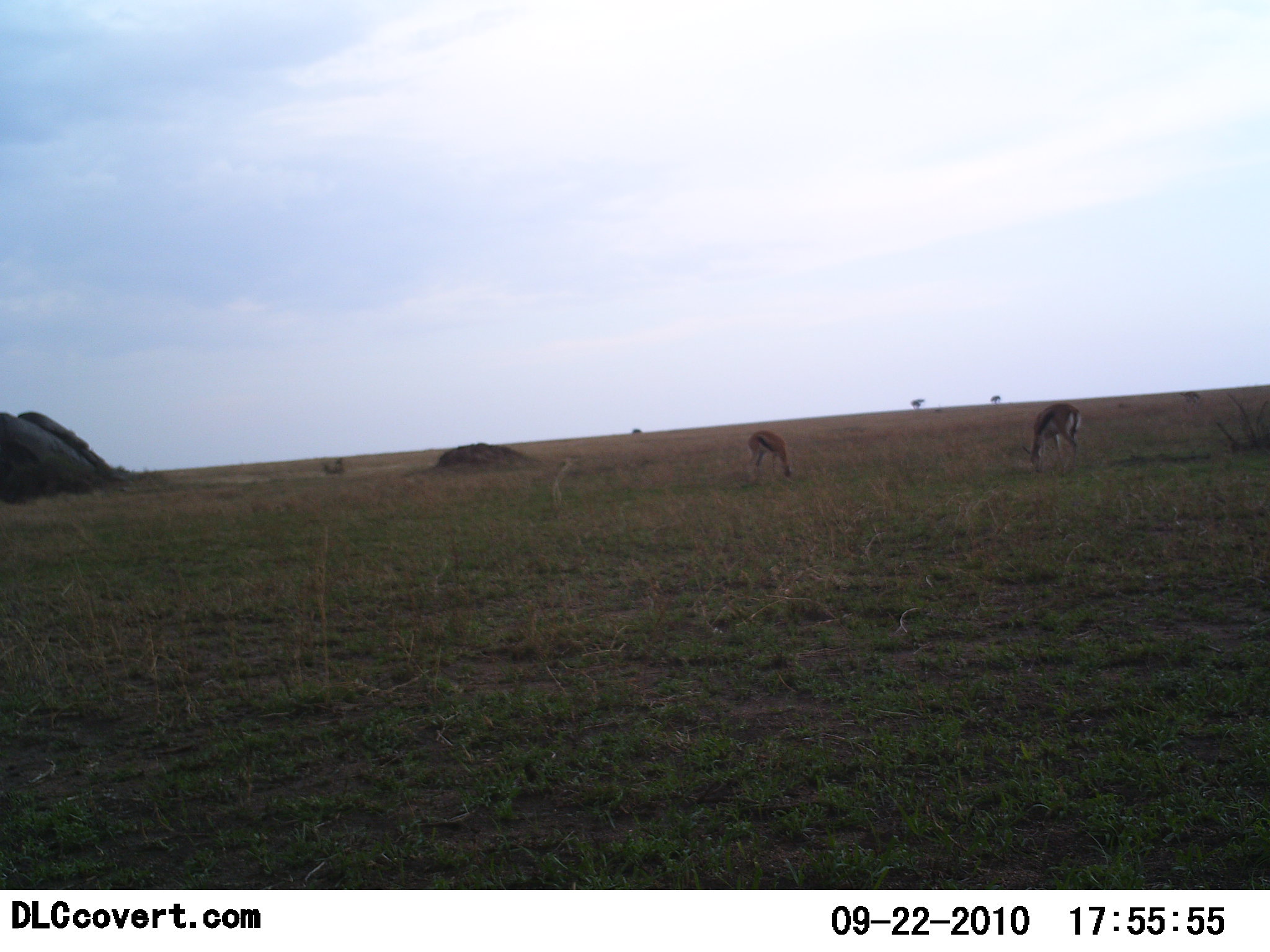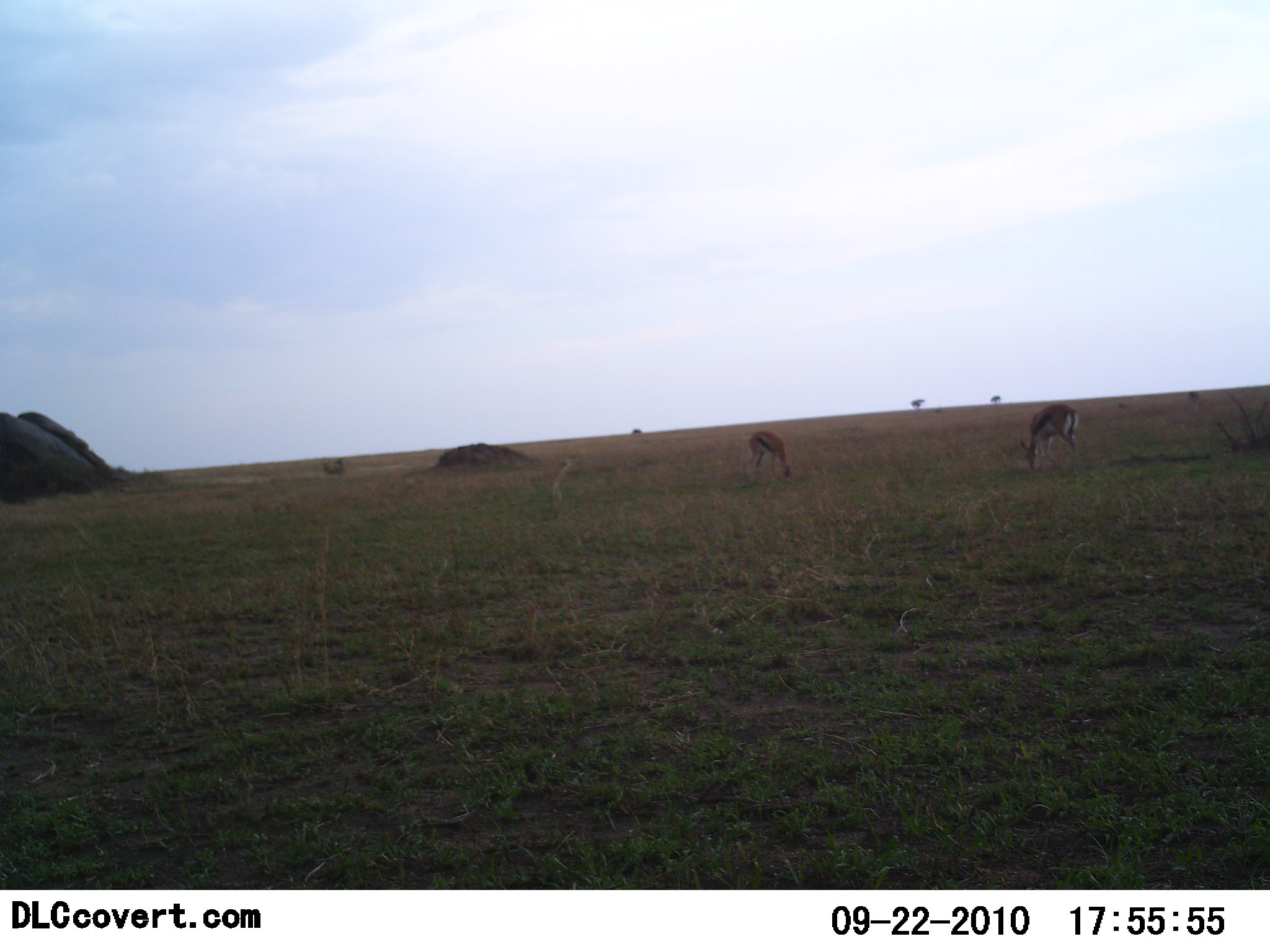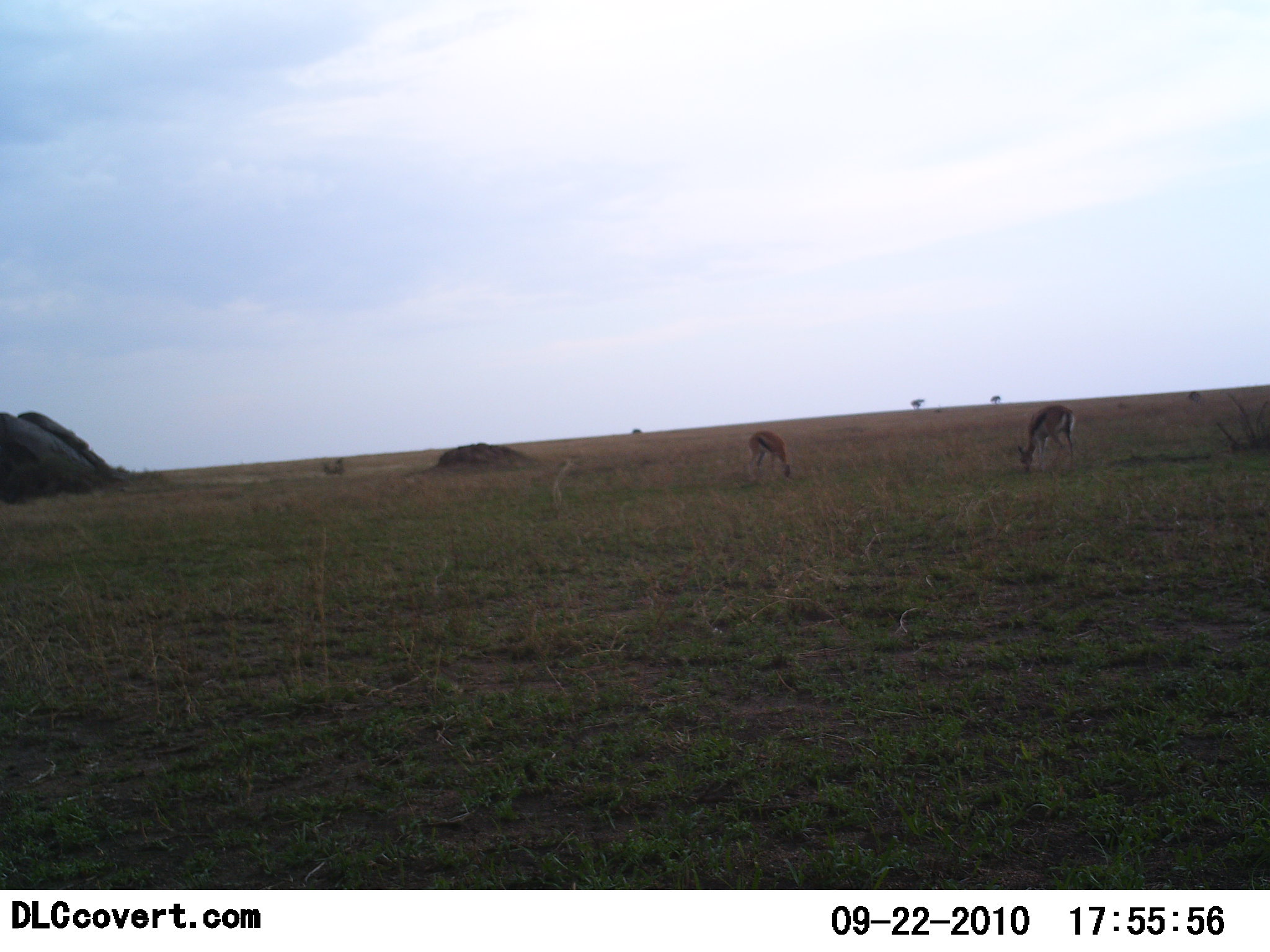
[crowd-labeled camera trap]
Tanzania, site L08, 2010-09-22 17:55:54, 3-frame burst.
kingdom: Animalia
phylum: Chordata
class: Mammalia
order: Artiodactyla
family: Bovidae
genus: Eudorcas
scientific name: Eudorcas thomsonii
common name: thomson's gazelle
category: gazellethomsons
Gazellethomsons (thomson's gazelle) (Eudorcas thomsonii), count 2. Behavior (volunteer vote fractions): standing 40%, resting 0%, moving 0%, interacting 0%. Young present (vote fraction): 0%. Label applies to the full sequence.